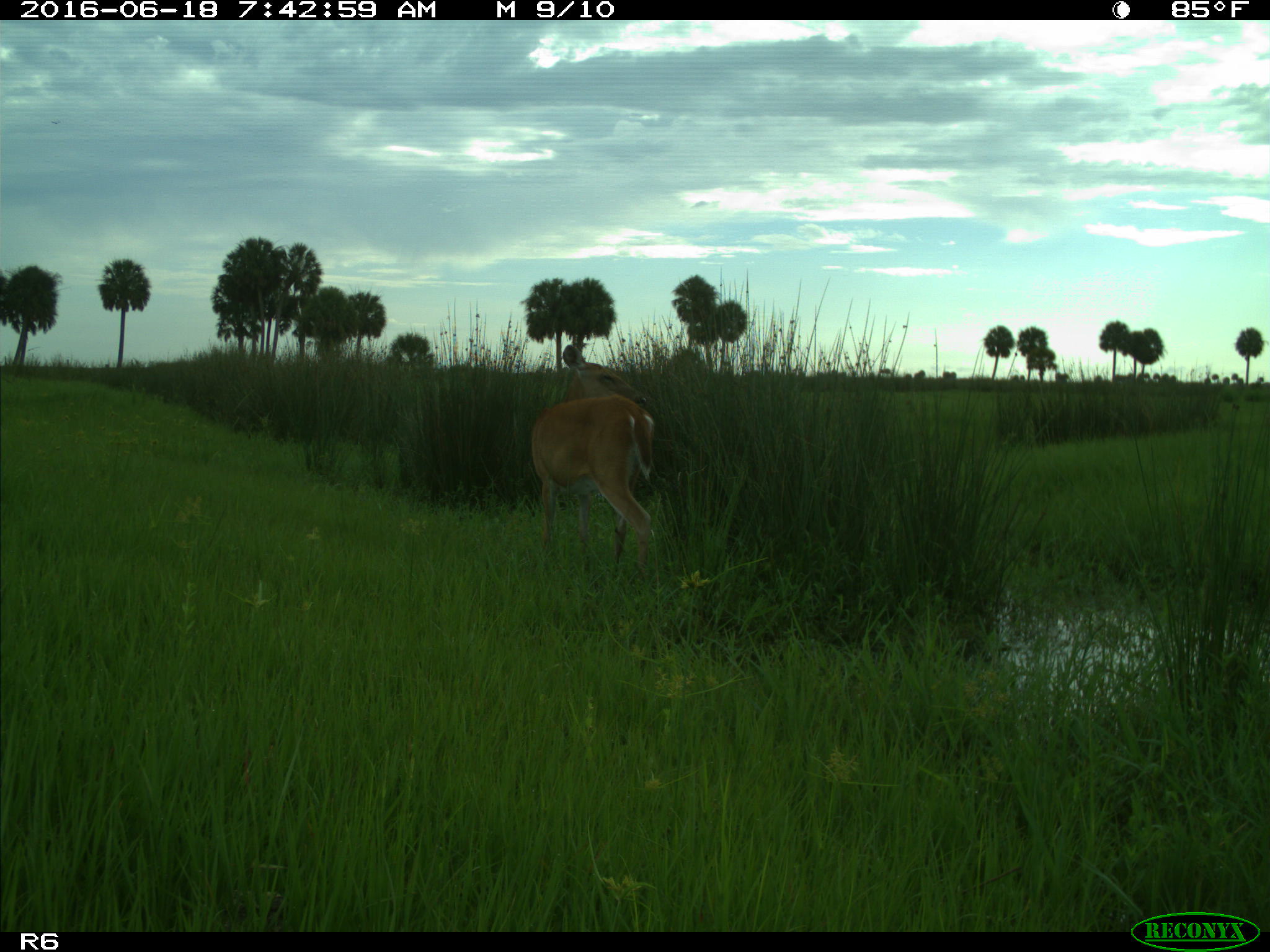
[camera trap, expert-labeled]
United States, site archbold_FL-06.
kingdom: Animalia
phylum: Chordata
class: Mammalia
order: Artiodactyla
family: Cervidae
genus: Odocoileus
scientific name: Odocoileus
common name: deer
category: unidentified deer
Unidentified deer (deer) (Odocoileus).